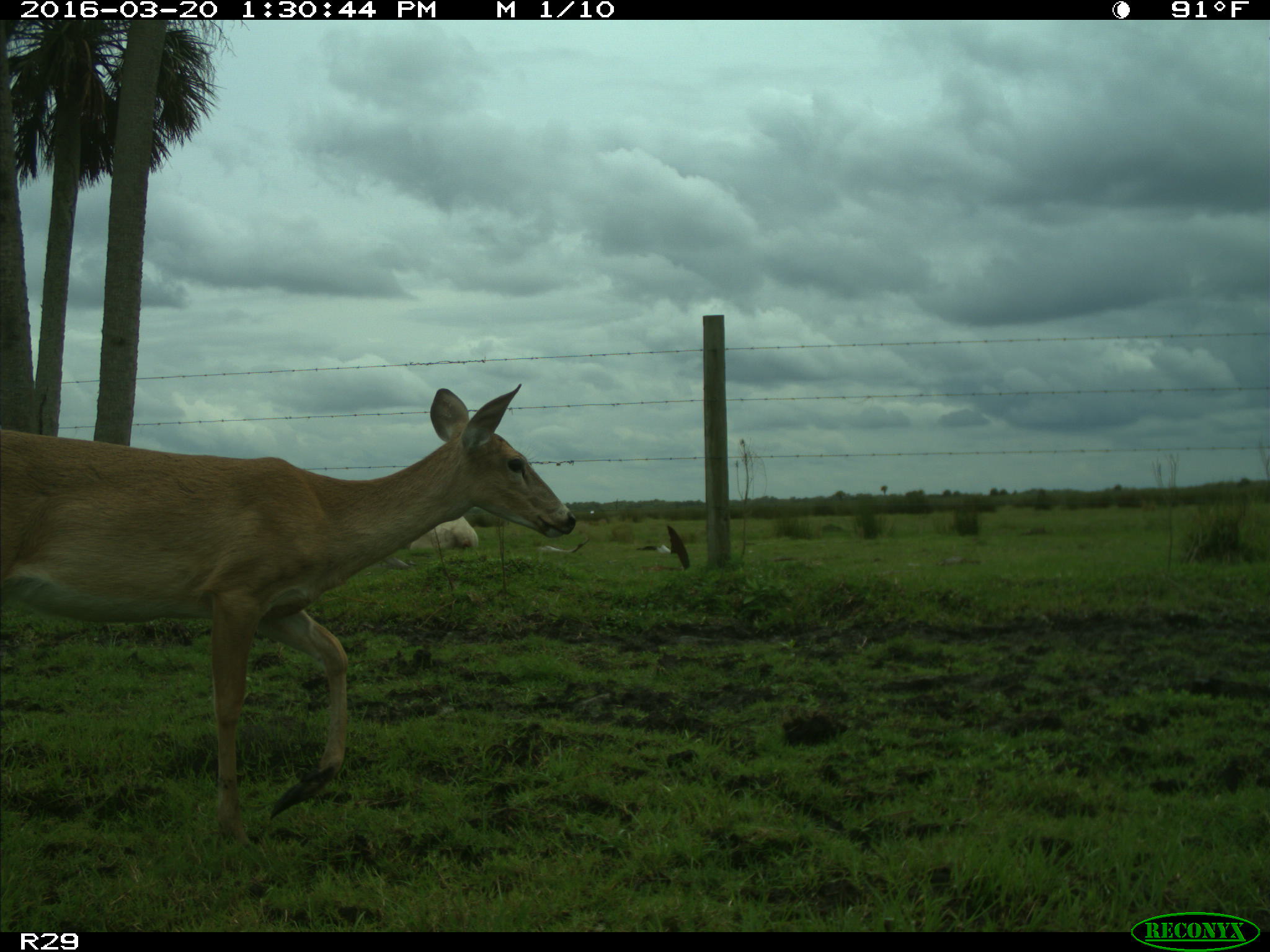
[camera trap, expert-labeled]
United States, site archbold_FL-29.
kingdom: Animalia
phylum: Chordata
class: Mammalia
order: Artiodactyla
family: Bovidae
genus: Bos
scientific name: Bos taurus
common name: domestic cow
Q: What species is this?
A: Bos taurus (domestic cow).